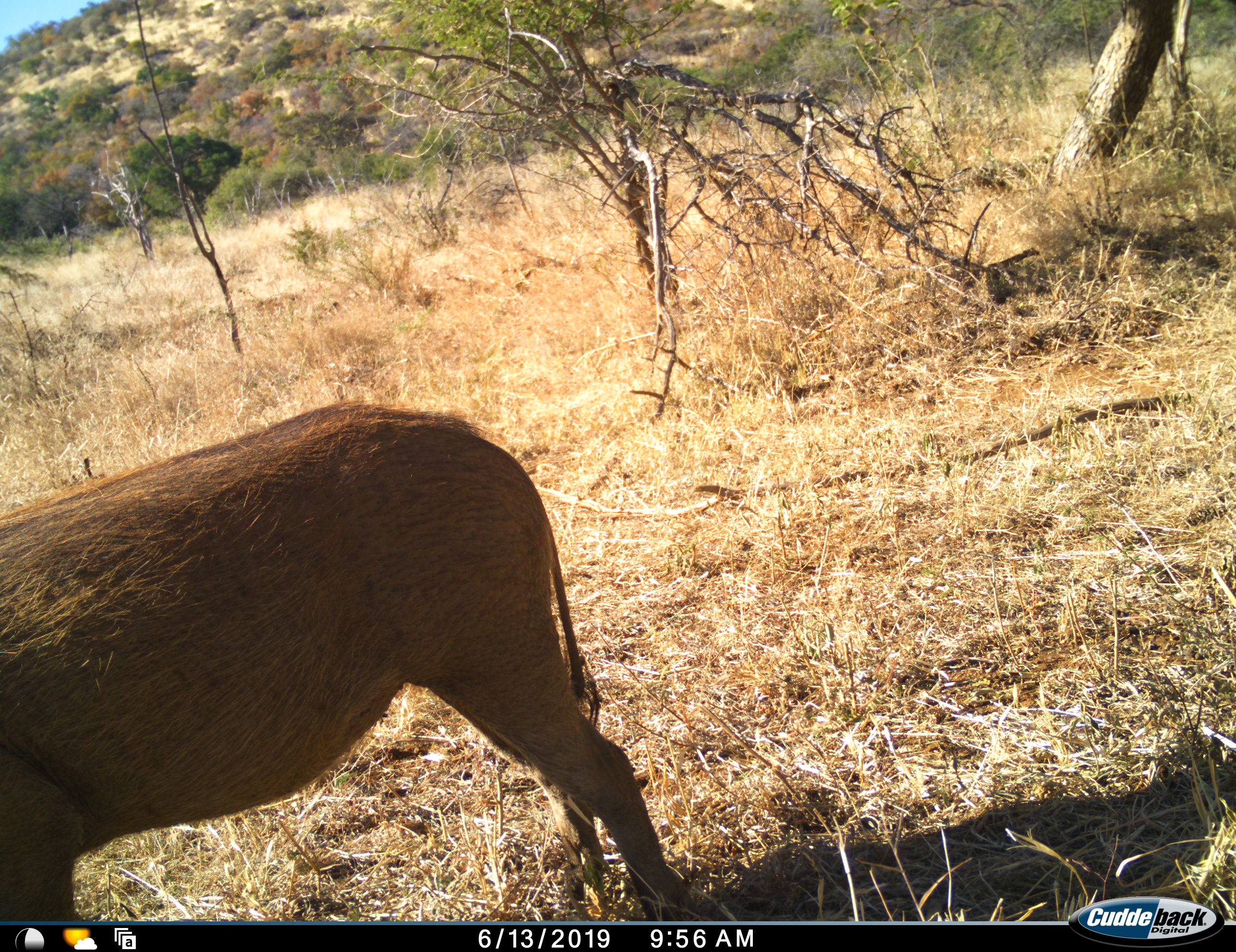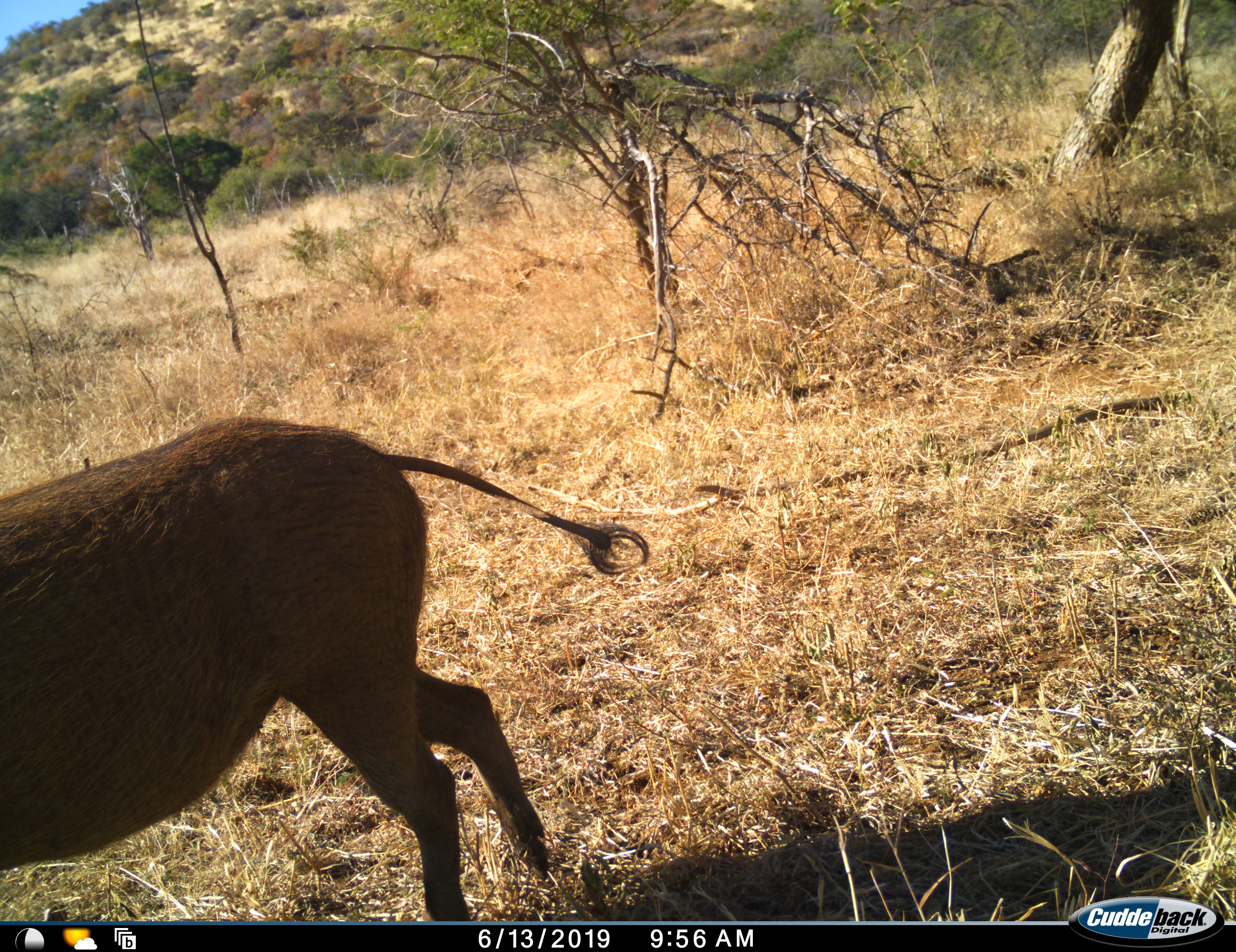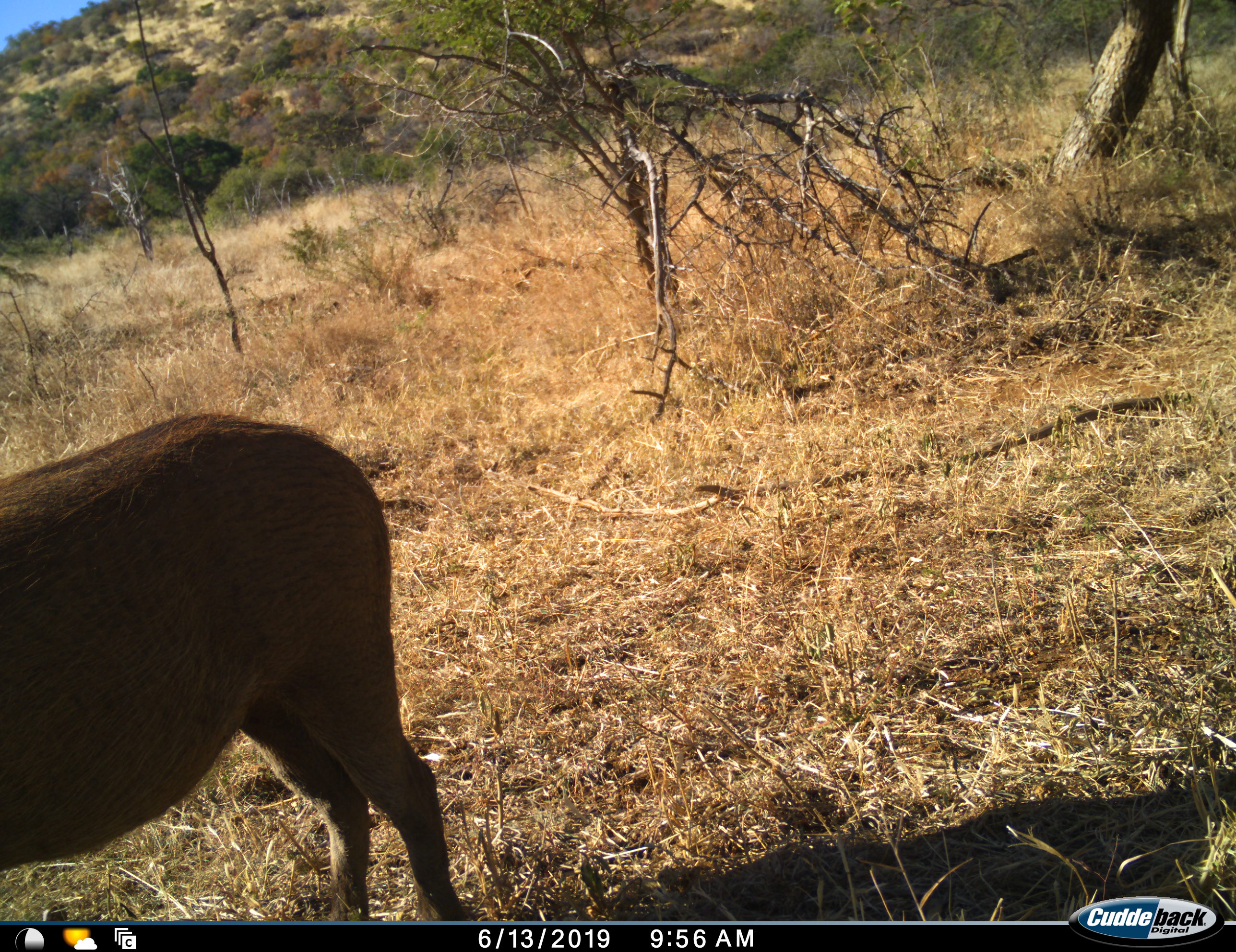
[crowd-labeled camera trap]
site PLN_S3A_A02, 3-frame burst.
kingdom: Animalia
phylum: Chordata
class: Mammalia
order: Artiodactyla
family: Suidae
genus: Phacochoerus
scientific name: Phacochoerus africanus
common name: warthog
Warthog (Phacochoerus africanus), count 1. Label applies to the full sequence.